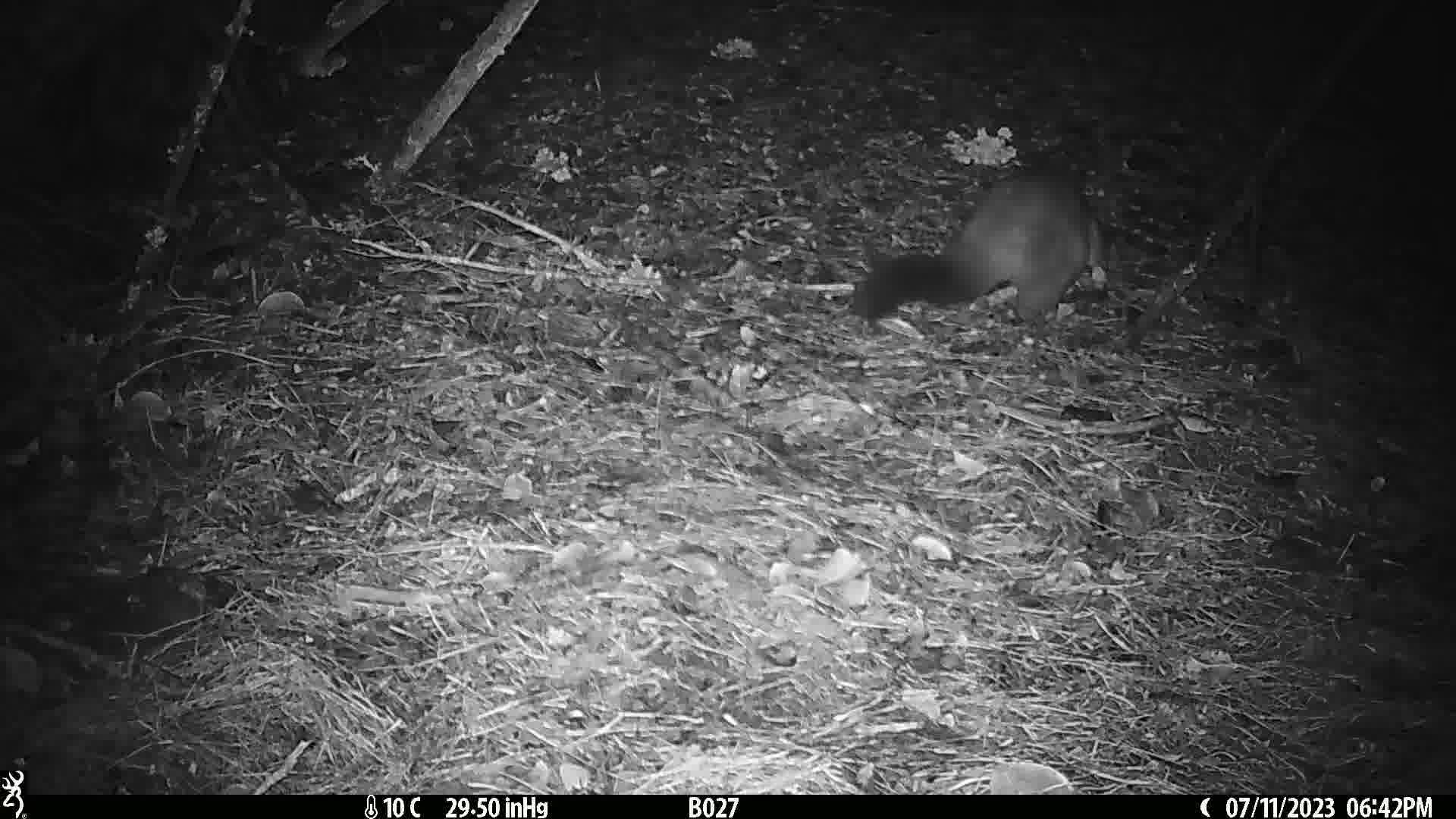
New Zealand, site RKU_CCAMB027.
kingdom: Animalia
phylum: Chordata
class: Mammalia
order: Diprotodontia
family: Phalangeridae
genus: Trichosurus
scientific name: Trichosurus vulpecula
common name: common brushtail possum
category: possum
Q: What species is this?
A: Possum (common brushtail possum) (Trichosurus vulpecula).